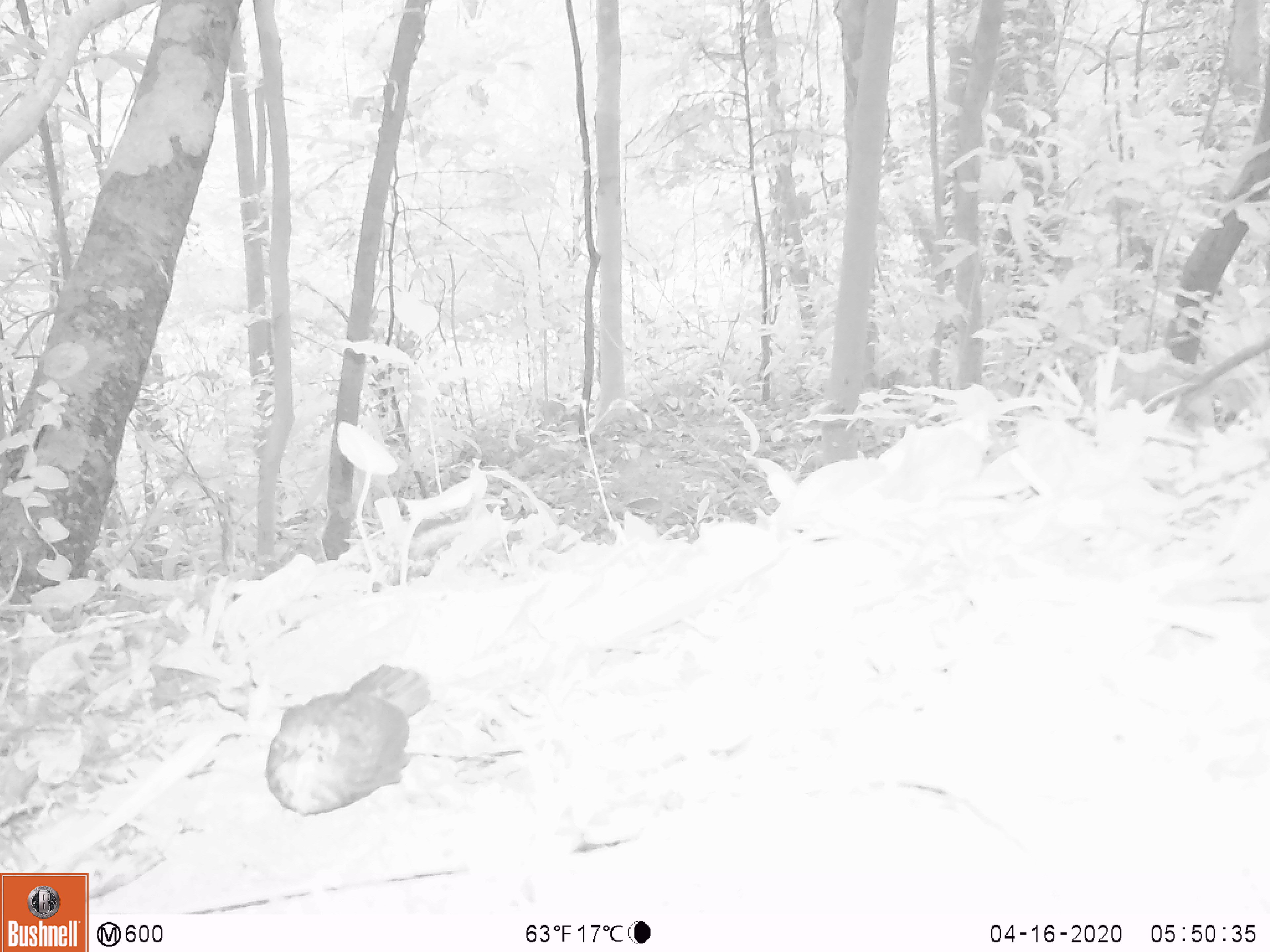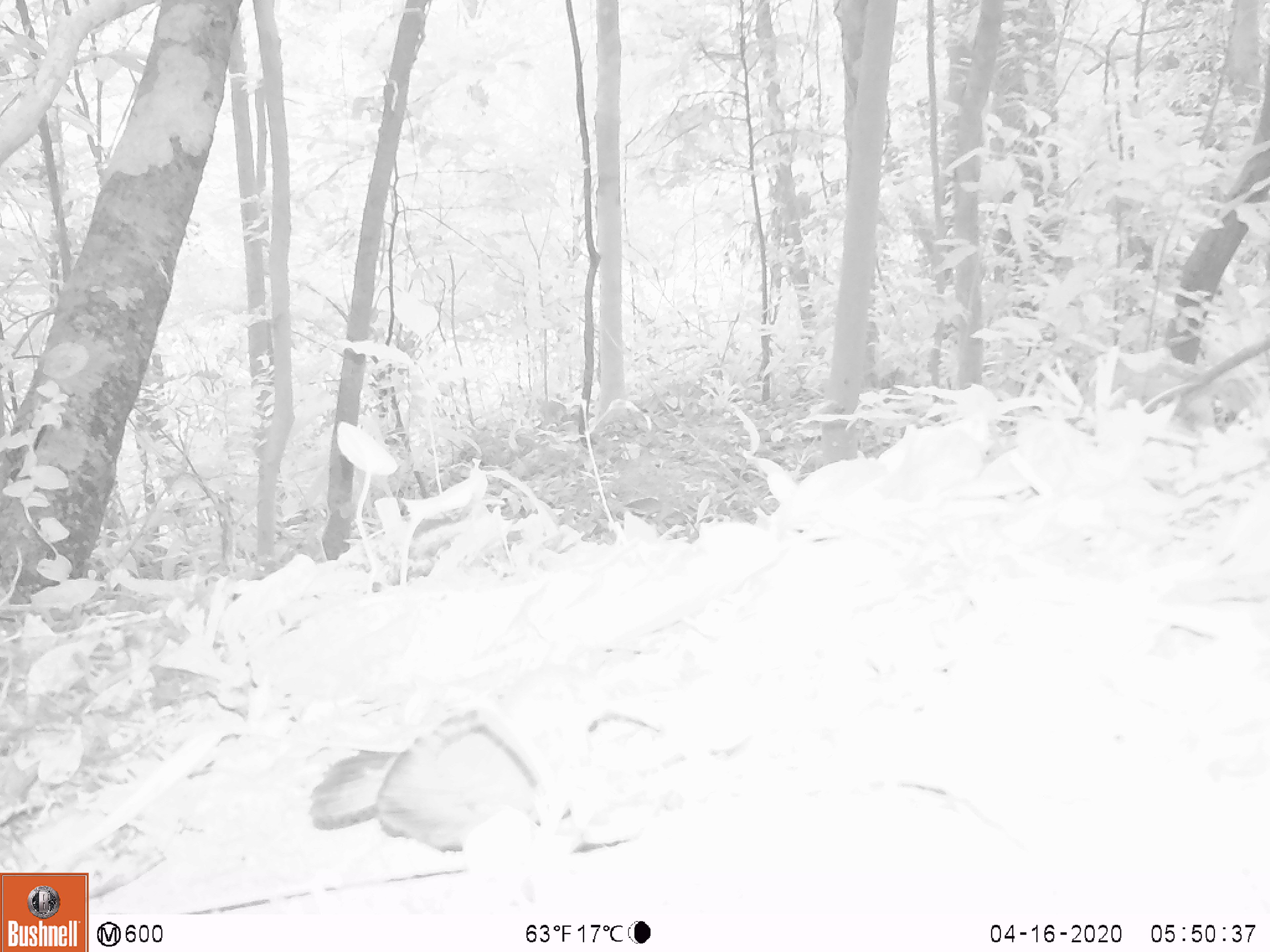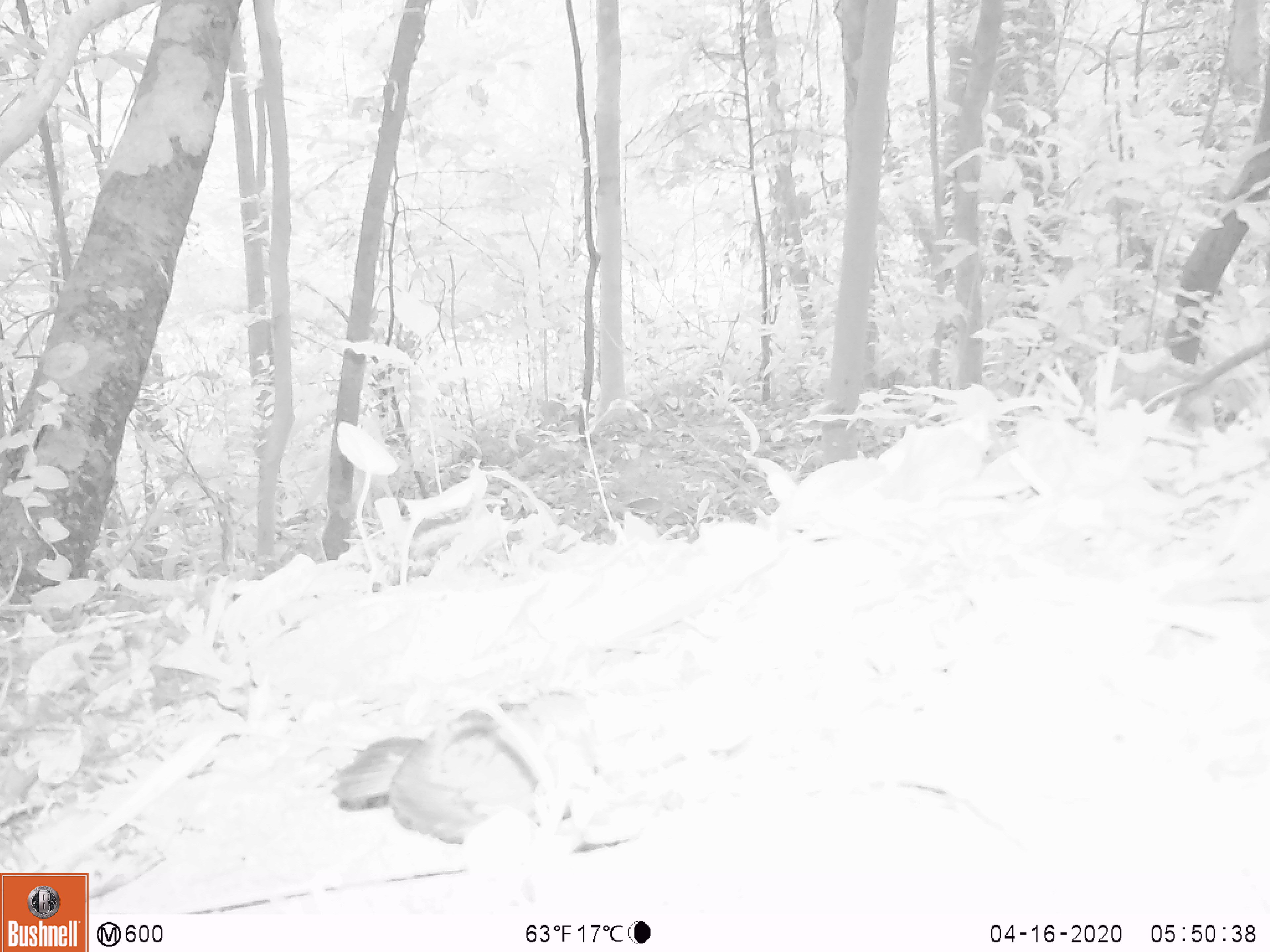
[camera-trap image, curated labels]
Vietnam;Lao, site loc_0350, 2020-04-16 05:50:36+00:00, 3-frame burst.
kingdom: Animalia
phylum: Chordata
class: Aves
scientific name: Aves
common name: bird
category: unidentified bird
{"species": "unidentified bird (bird) (Aves)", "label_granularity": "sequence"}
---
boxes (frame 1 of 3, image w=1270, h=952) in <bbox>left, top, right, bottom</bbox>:
unidentified bird: <bbox>264, 663, 430, 817</bbox>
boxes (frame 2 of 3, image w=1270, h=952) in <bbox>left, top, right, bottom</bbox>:
unidentified bird: <bbox>305, 663, 536, 853</bbox>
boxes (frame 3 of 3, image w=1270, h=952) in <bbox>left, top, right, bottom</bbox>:
unidentified bird: <bbox>328, 690, 599, 845</bbox>